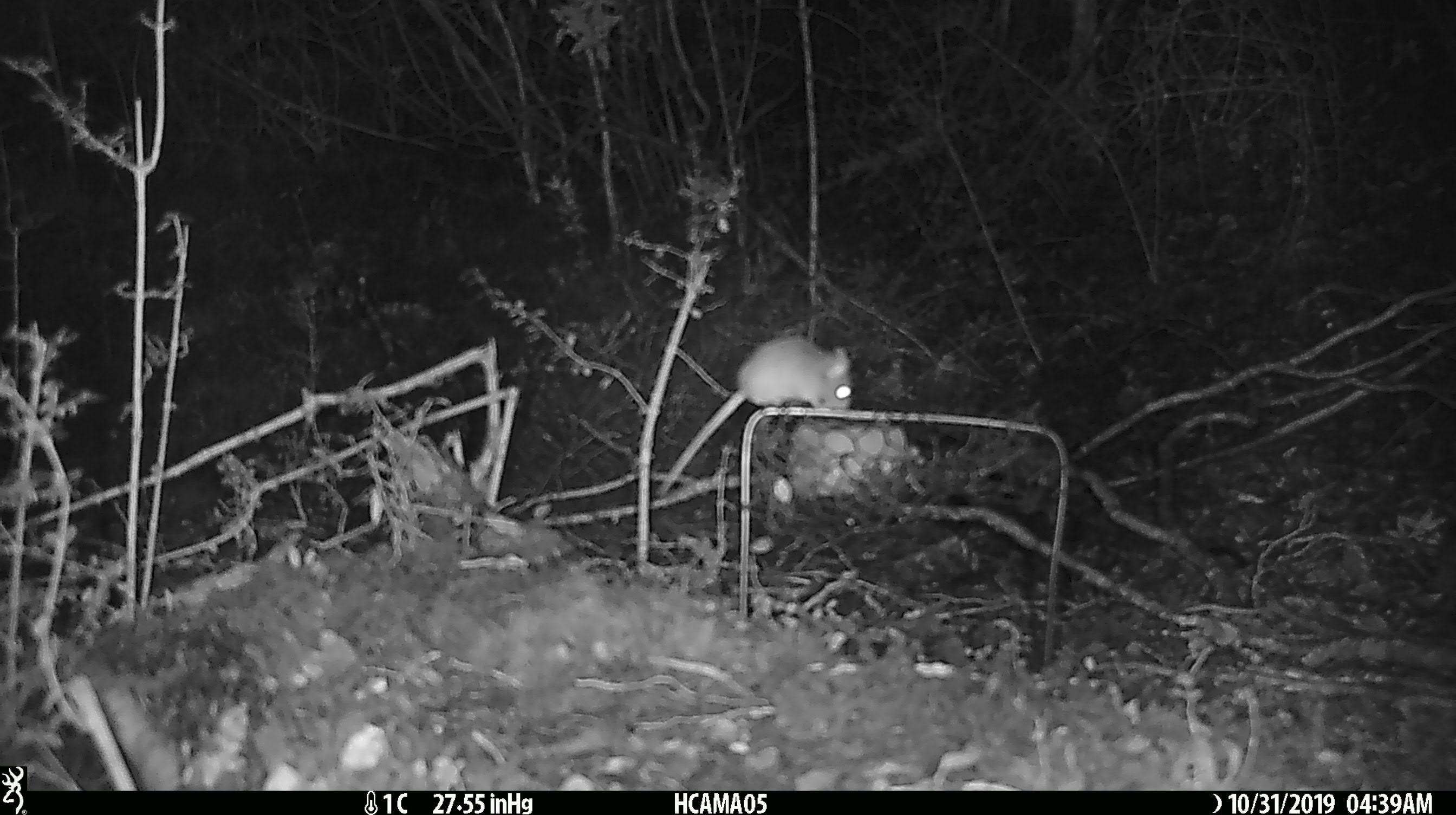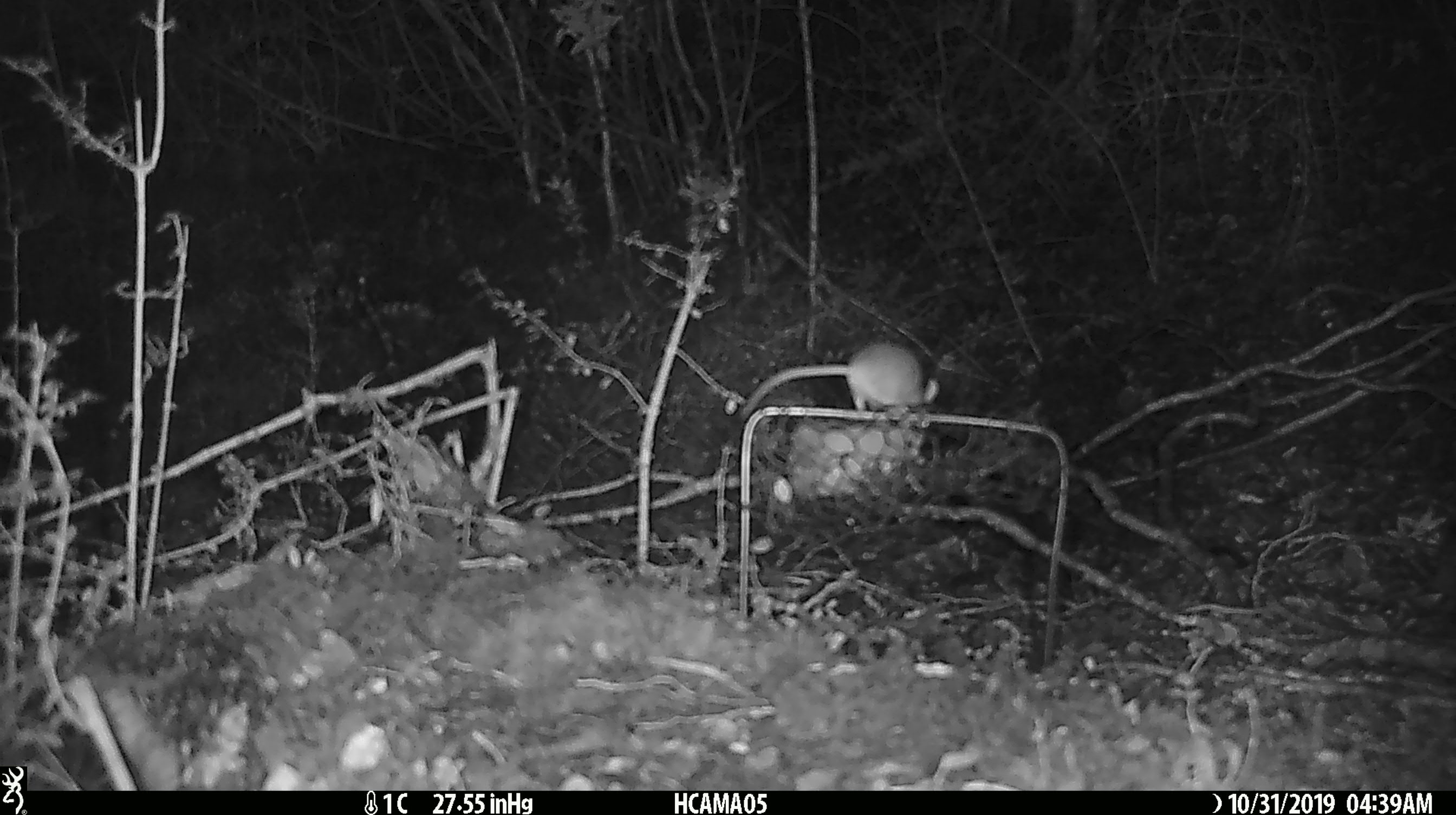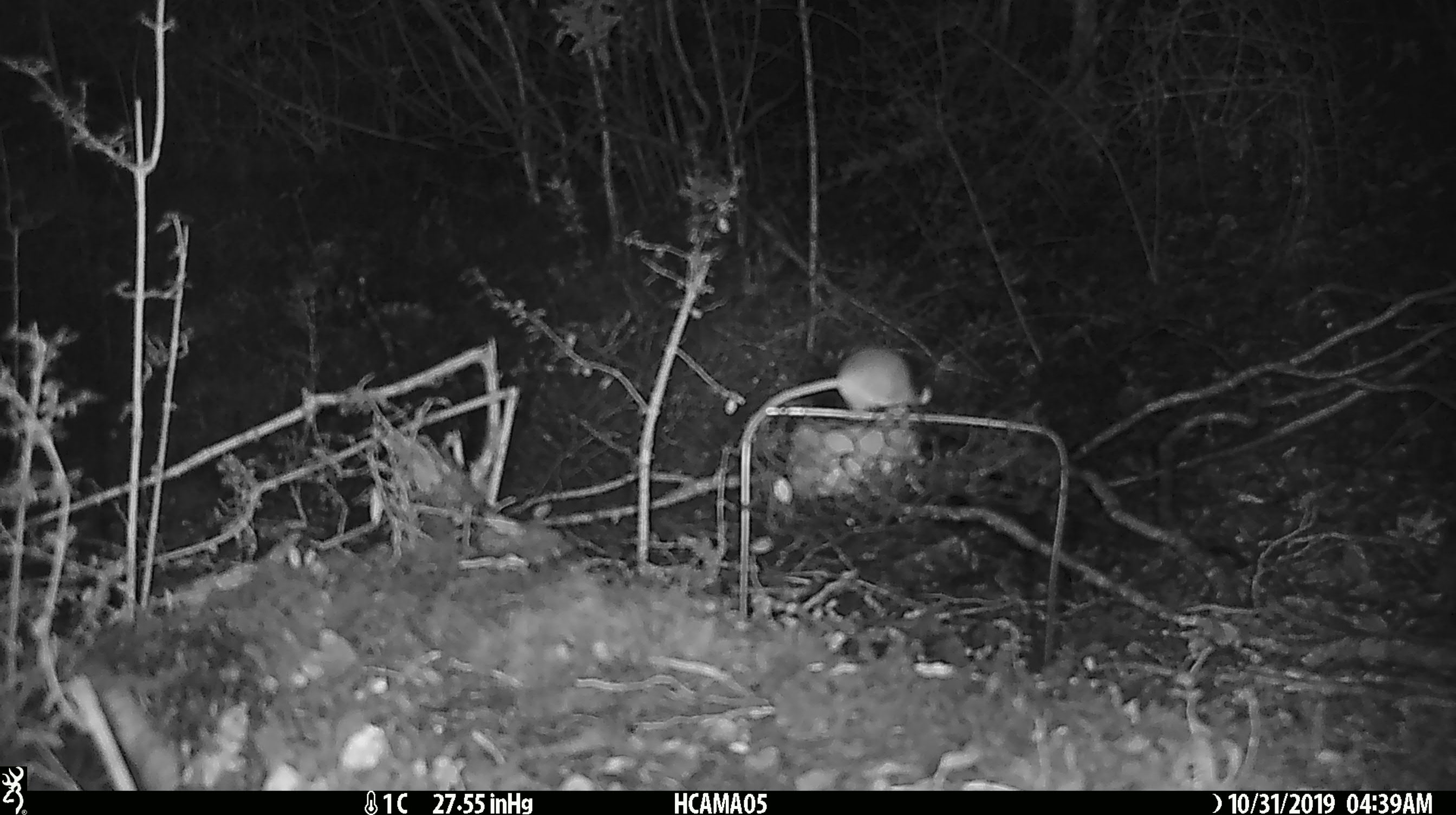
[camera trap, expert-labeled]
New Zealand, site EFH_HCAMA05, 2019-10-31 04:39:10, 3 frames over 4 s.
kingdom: Animalia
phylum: Chordata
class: Mammalia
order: Rodentia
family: Muridae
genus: Mus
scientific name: Mus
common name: mouse